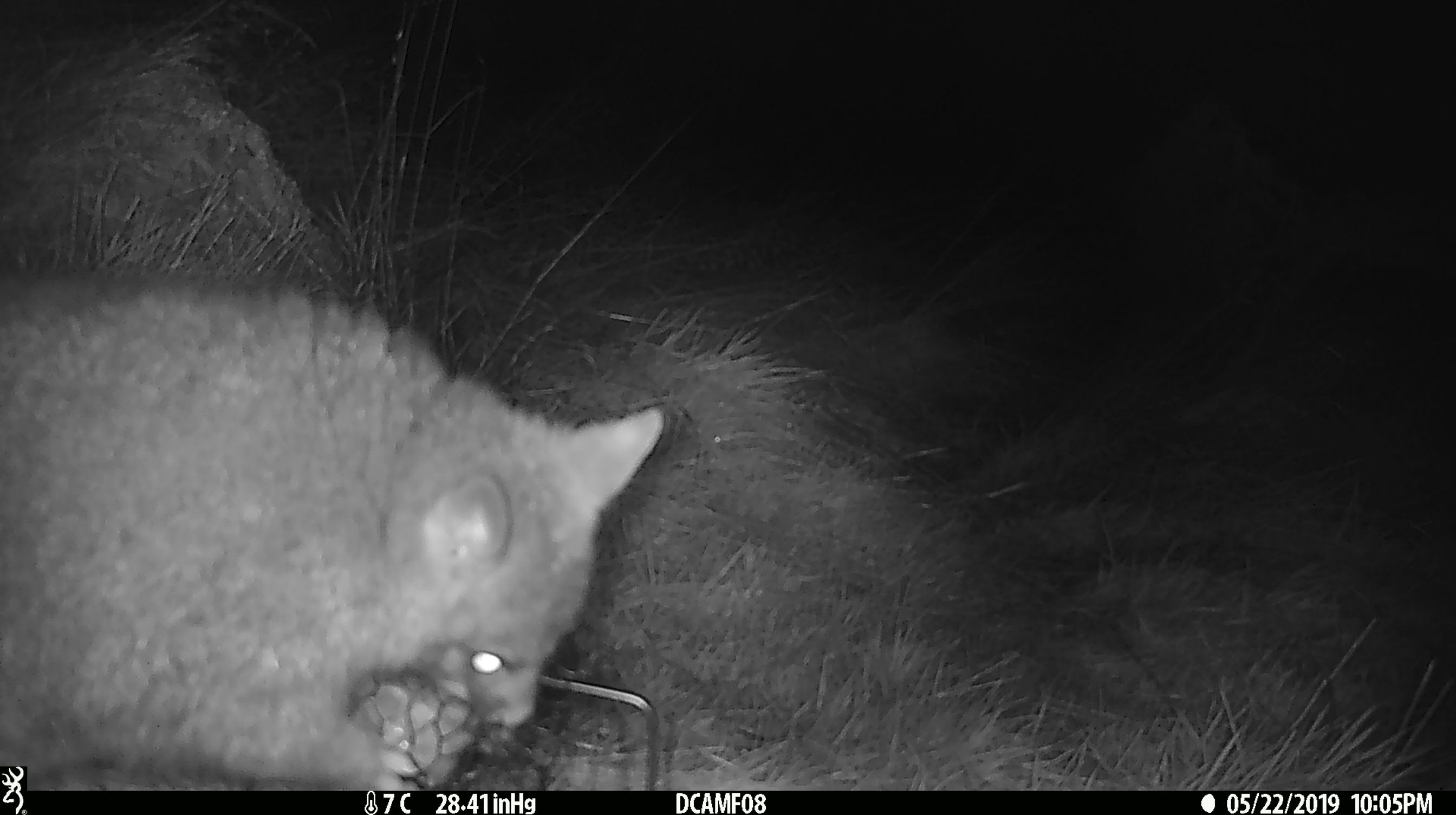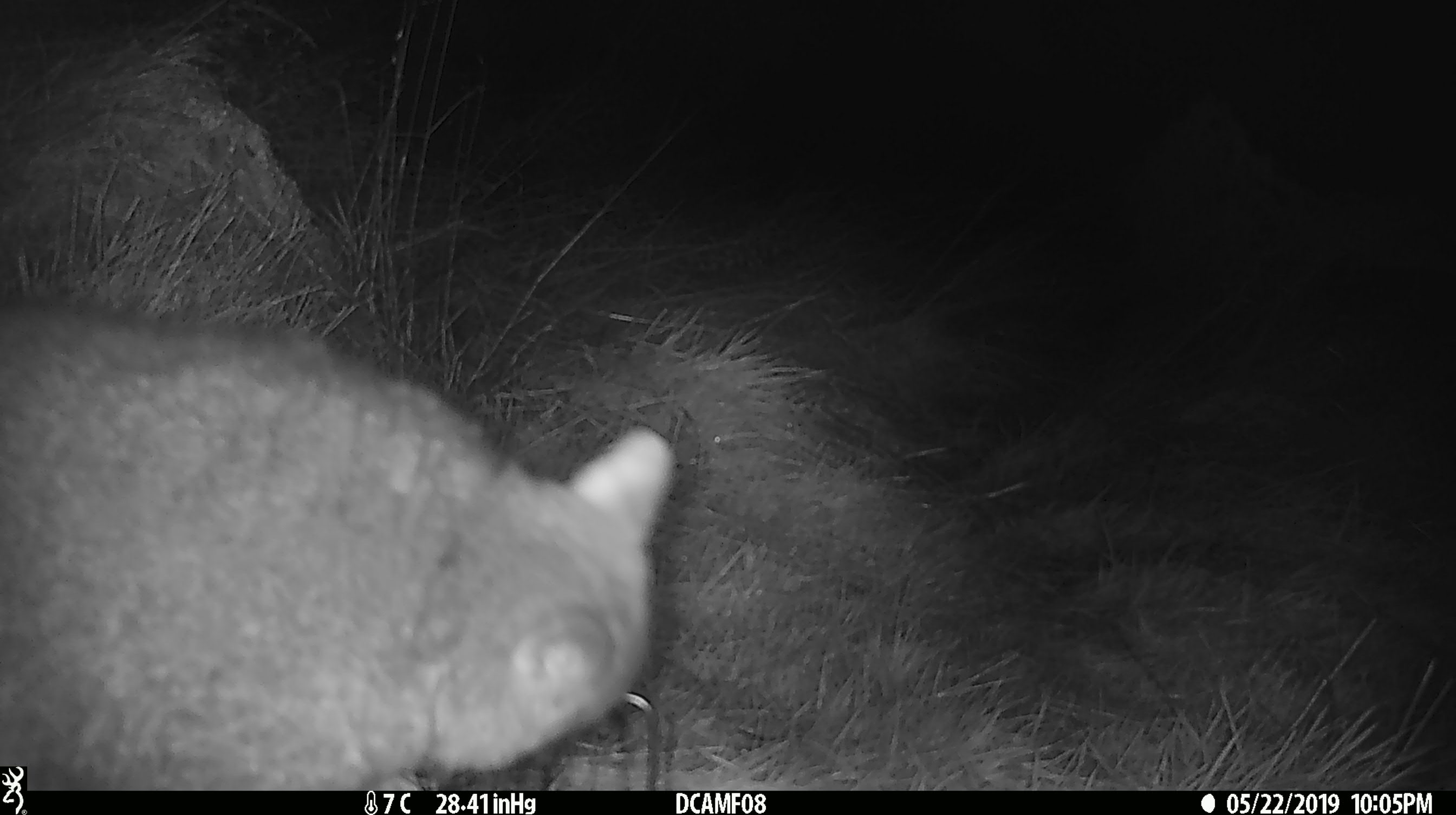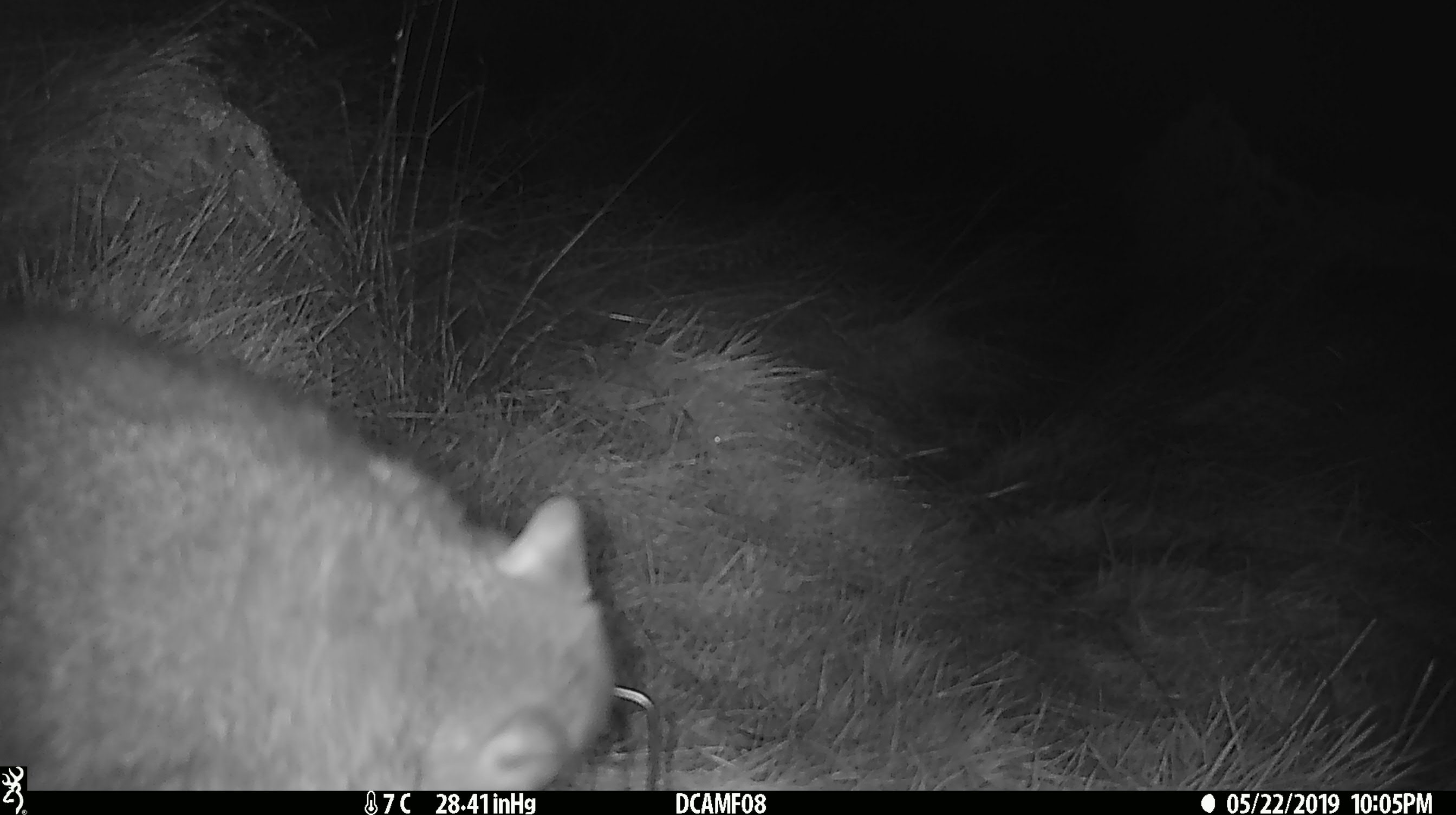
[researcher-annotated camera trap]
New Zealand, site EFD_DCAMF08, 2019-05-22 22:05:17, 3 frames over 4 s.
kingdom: Animalia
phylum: Chordata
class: Mammalia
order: Diprotodontia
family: Phalangeridae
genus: Trichosurus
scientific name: Trichosurus vulpecula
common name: common brushtail possum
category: possum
Possum (common brushtail possum) (Trichosurus vulpecula).